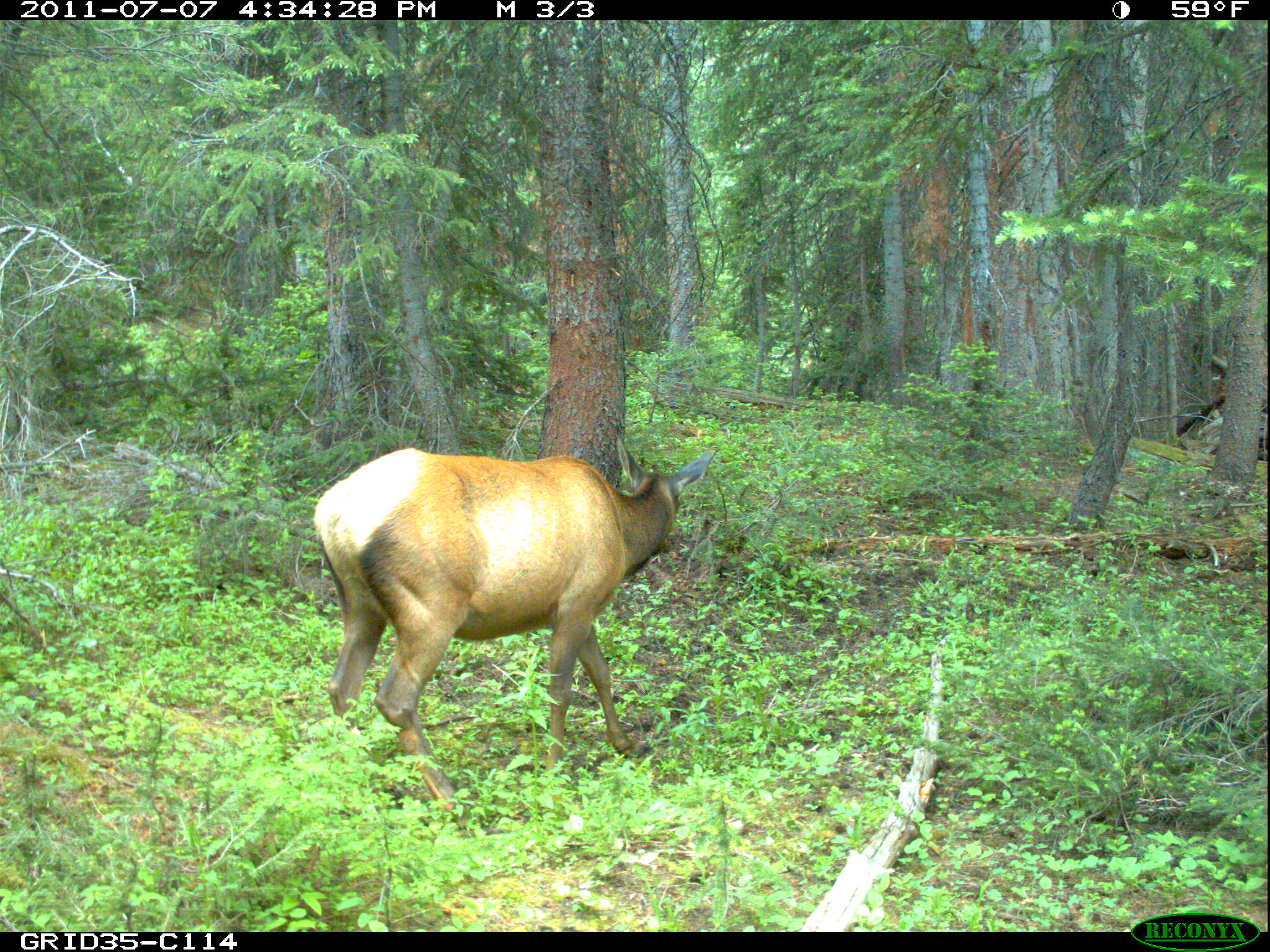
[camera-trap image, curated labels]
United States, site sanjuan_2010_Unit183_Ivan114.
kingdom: Animalia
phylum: Chordata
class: Mammalia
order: Artiodactyla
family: Cervidae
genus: Cervus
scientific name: Cervus elaphus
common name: red deer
Cervus elaphus (red deer).